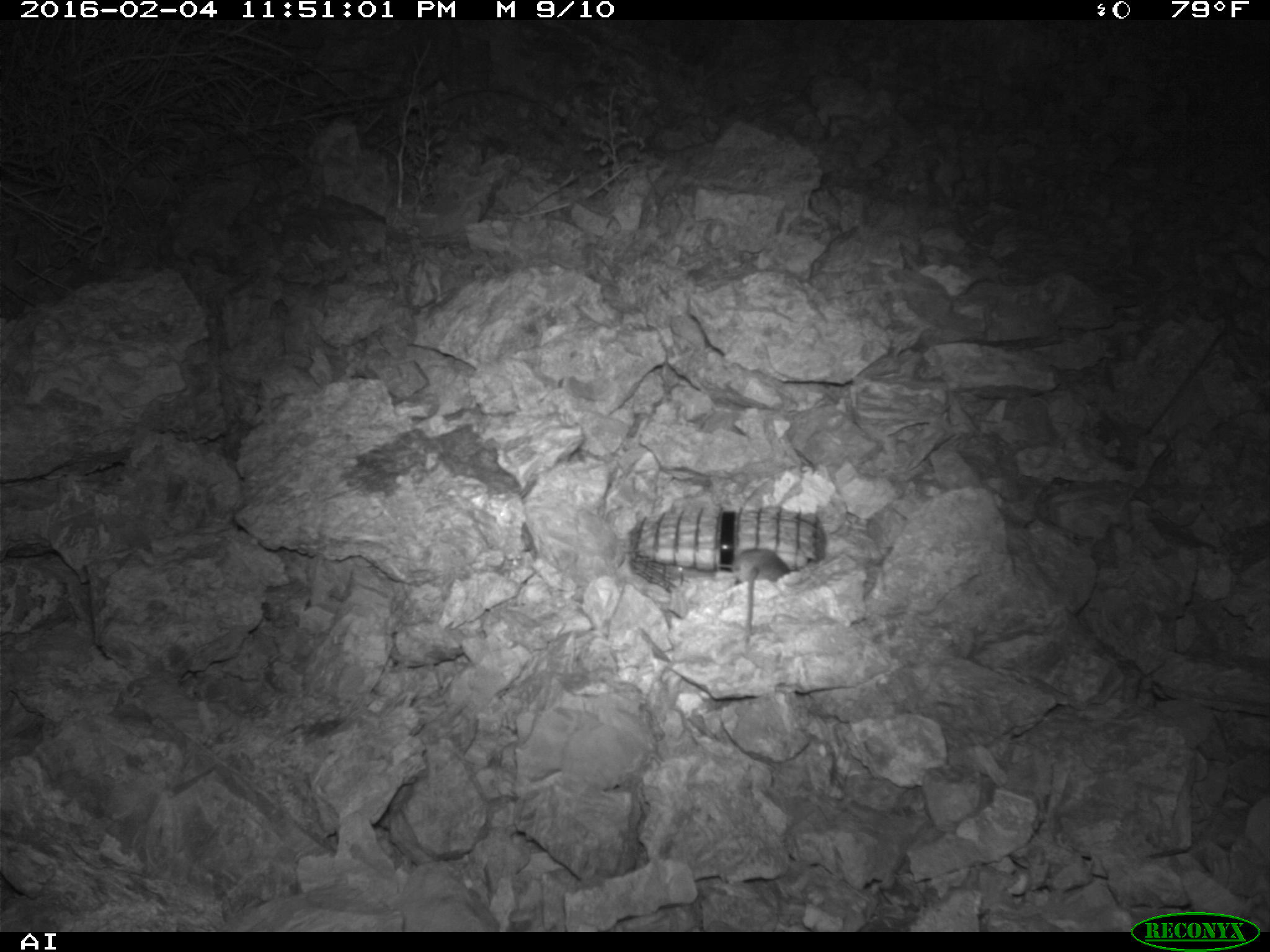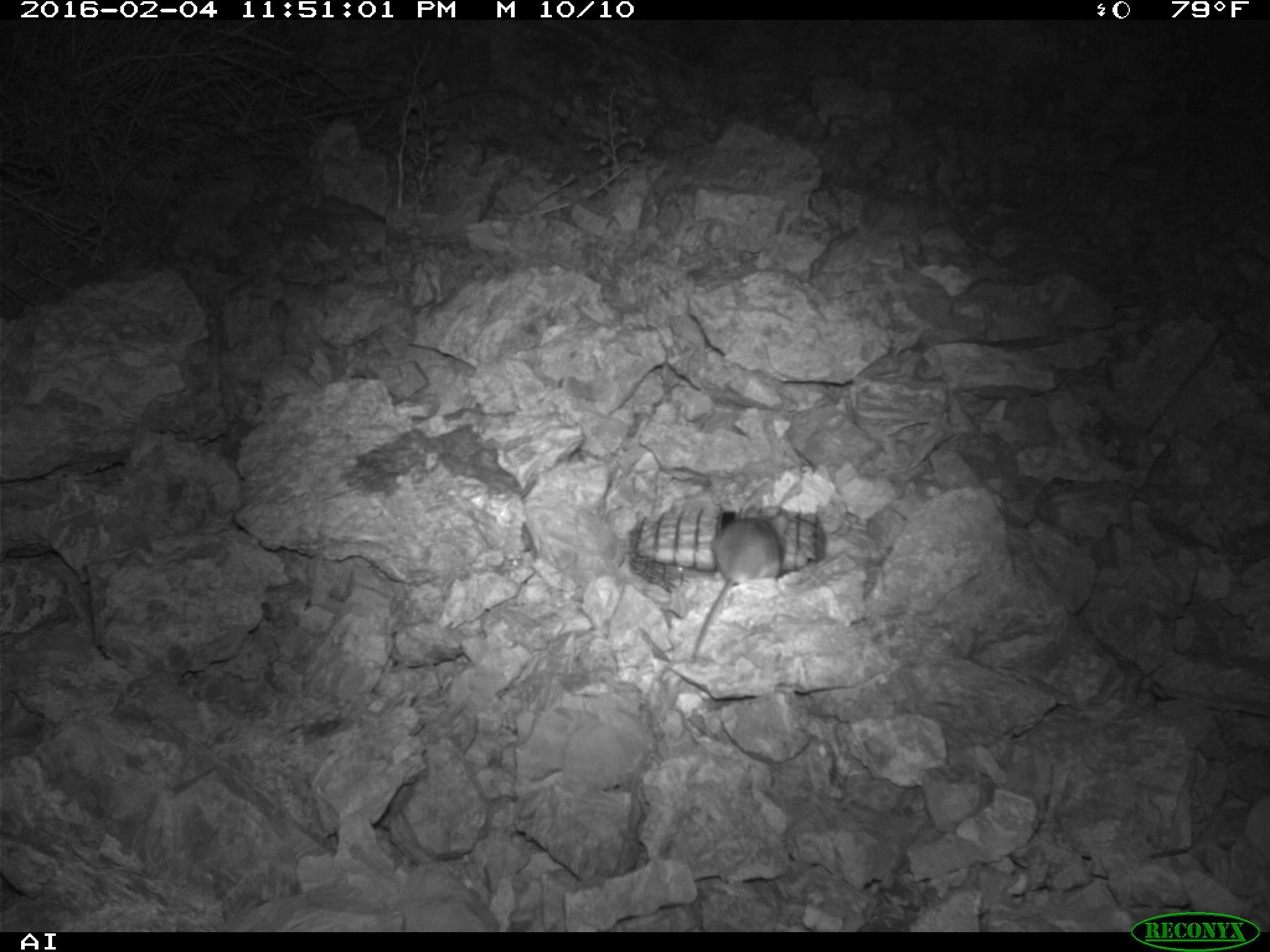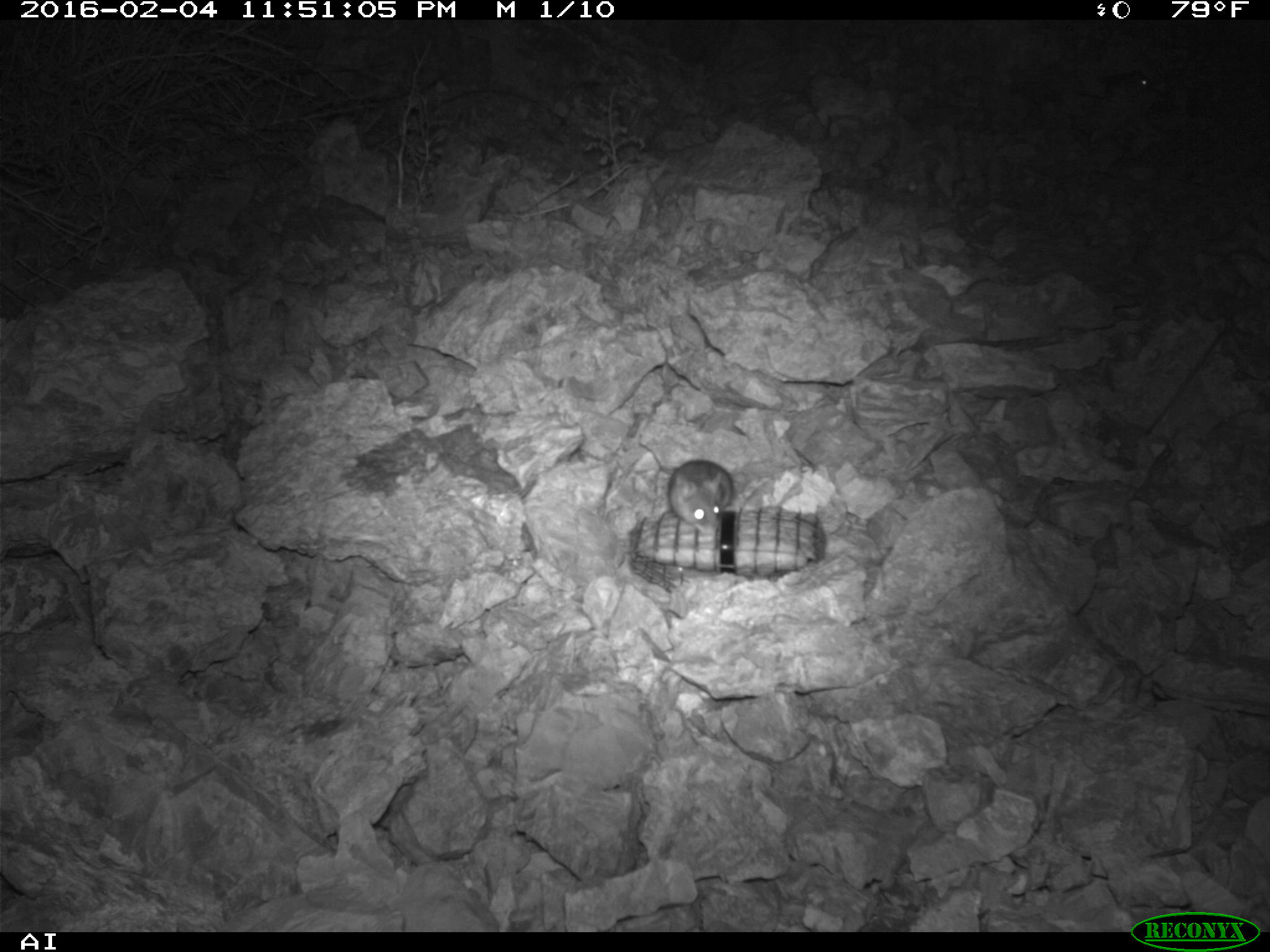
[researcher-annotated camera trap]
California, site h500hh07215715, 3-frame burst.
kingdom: Animalia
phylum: Chordata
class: Mammalia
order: Rodentia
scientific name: Rodentia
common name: rodent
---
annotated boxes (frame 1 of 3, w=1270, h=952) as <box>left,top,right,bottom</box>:
rodent: <box>730,547,789,641</box>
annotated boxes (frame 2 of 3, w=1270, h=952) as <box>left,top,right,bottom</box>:
rodent: <box>691,503,788,660</box>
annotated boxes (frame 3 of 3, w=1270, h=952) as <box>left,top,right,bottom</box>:
rodent: <box>667,461,733,536</box>; <box>1096,69,1150,96</box>